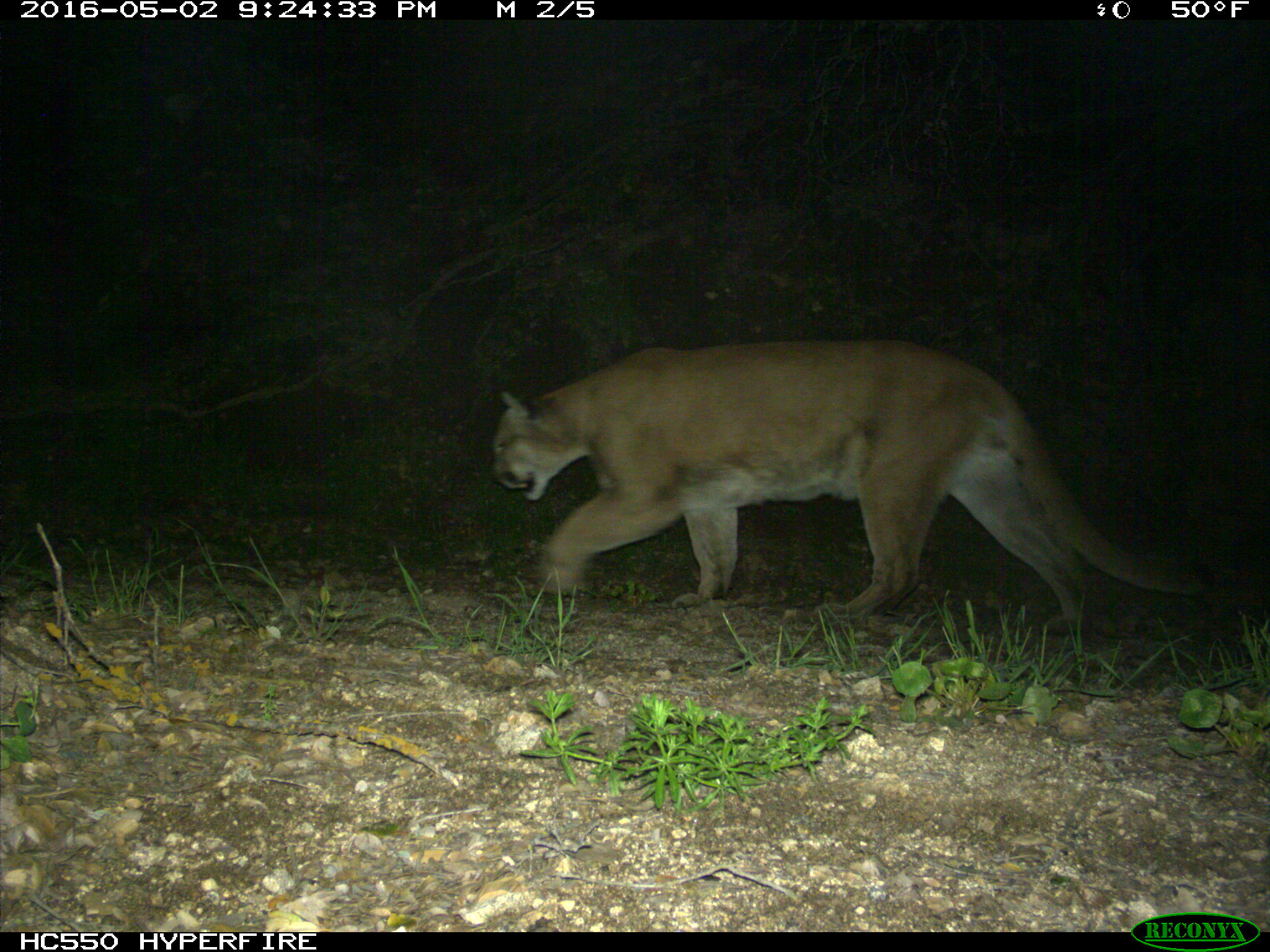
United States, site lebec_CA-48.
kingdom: Animalia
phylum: Chordata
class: Mammalia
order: Carnivora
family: Felidae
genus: Puma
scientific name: Puma concolor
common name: mountain lion